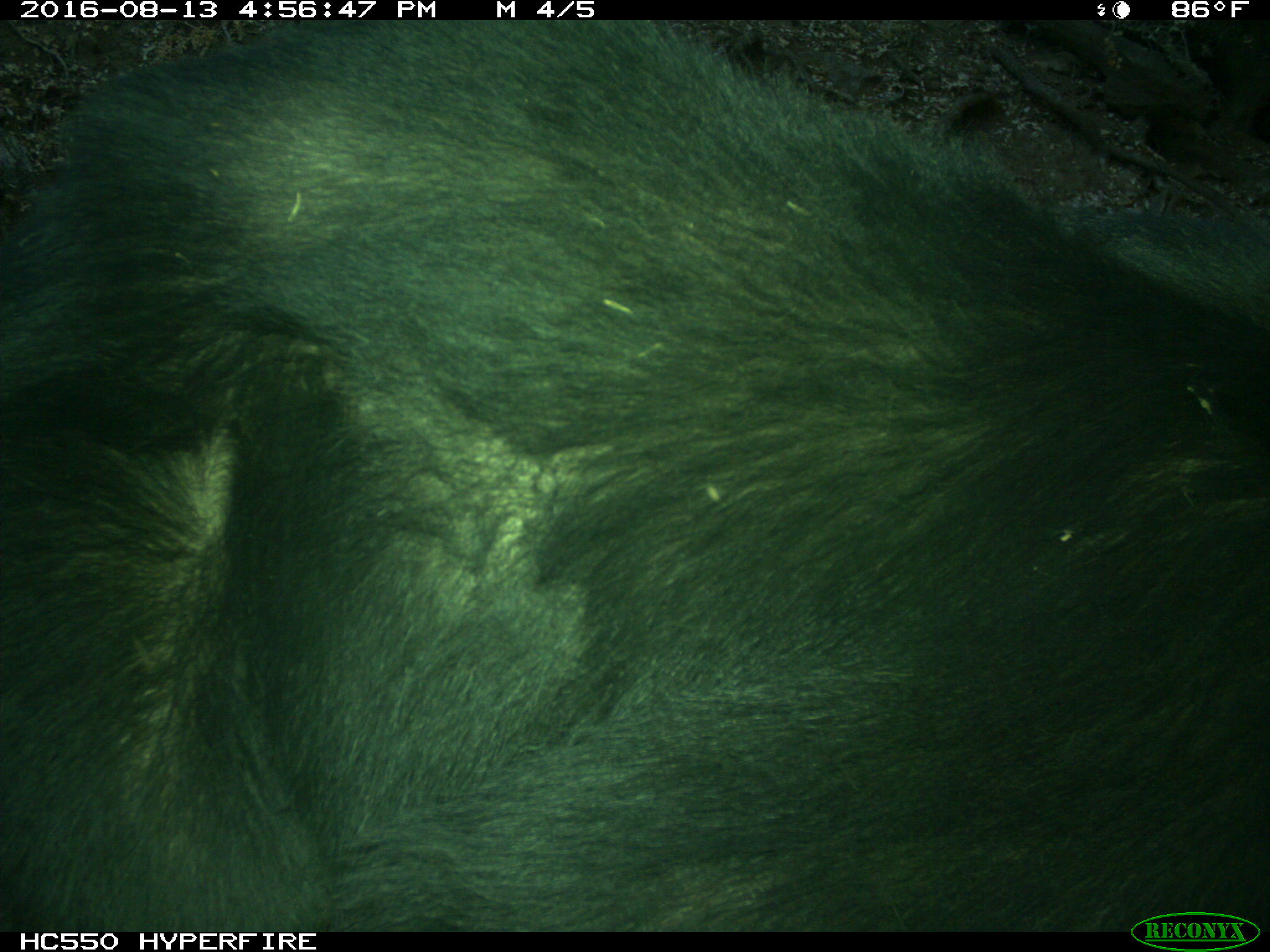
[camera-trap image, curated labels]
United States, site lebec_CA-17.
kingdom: Animalia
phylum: Chordata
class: Mammalia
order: Carnivora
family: Ursidae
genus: Ursus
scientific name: Ursus americanus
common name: american black bear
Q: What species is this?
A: Ursus americanus (american black bear).